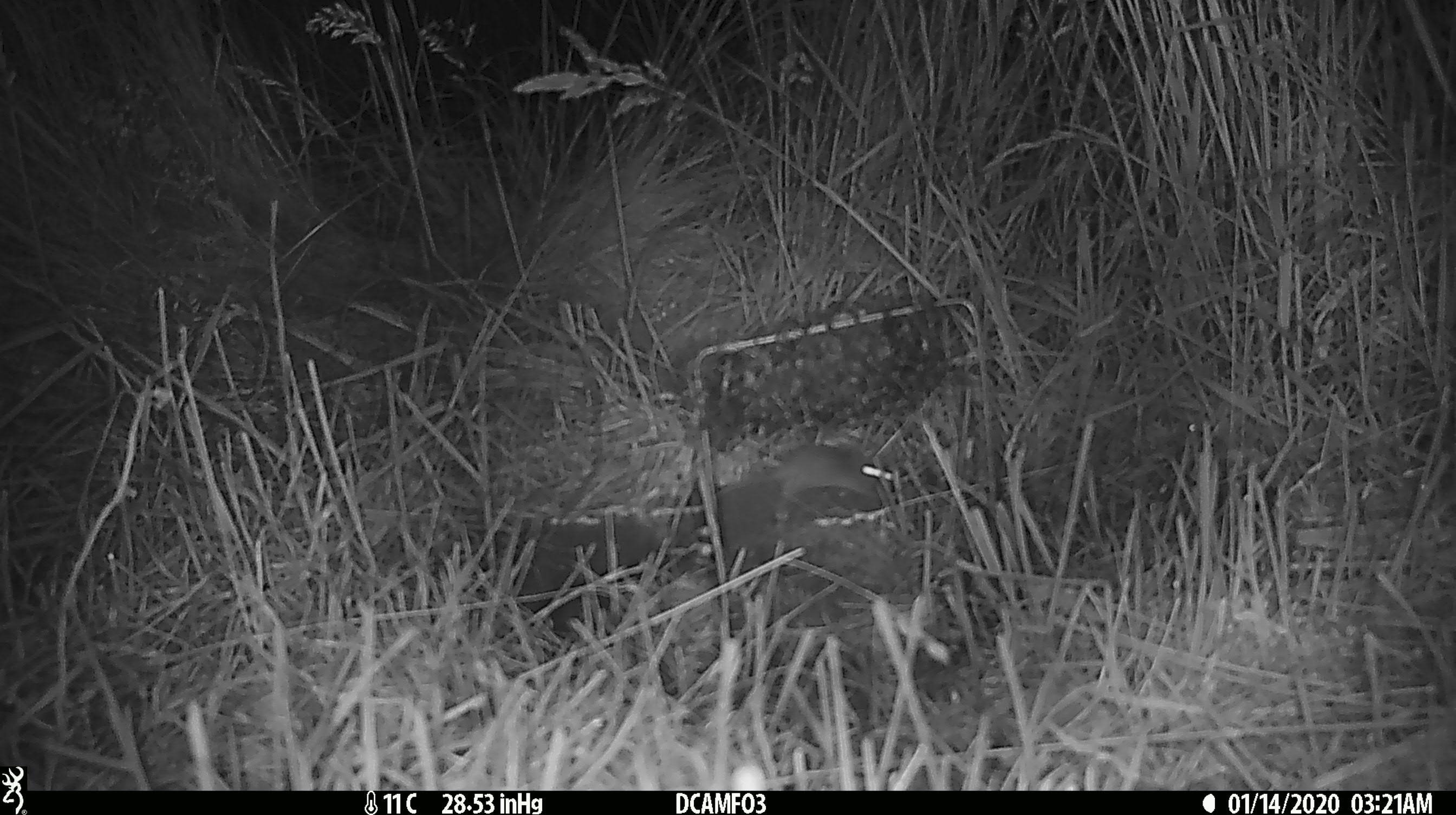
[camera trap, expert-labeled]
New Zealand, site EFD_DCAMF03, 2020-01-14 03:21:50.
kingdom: Animalia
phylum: Chordata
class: Mammalia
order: Rodentia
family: Muridae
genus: Mus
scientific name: Mus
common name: mouse